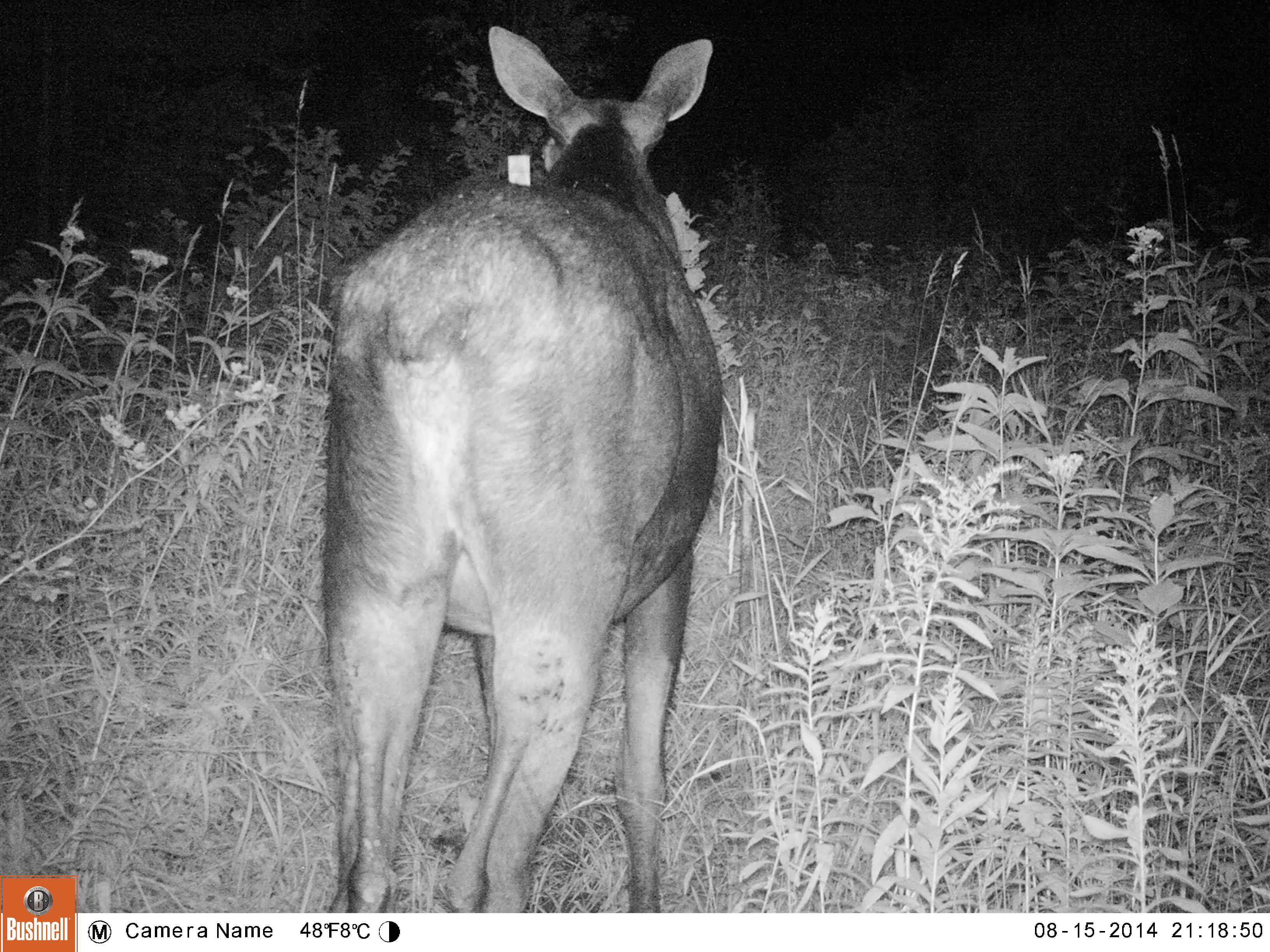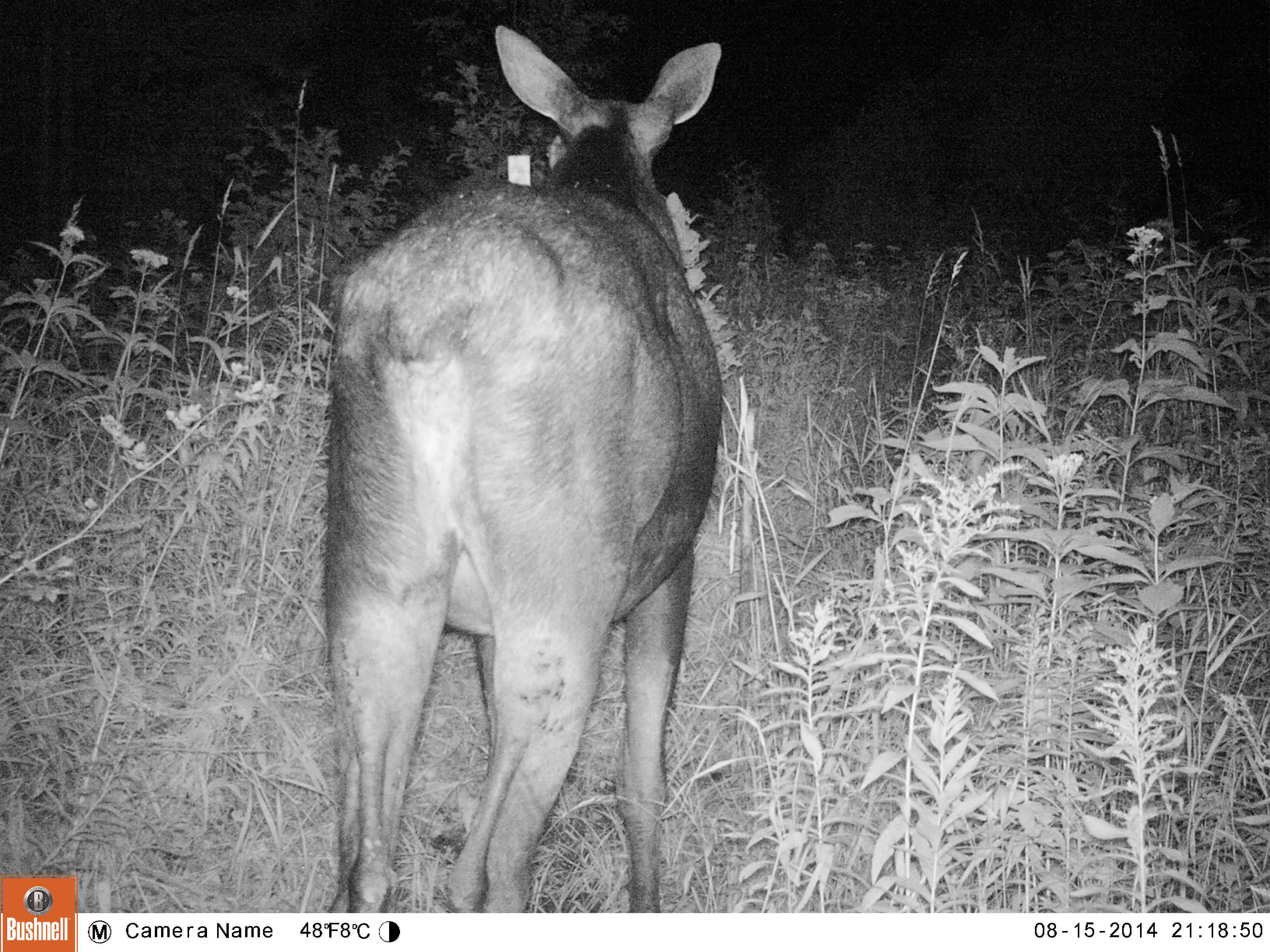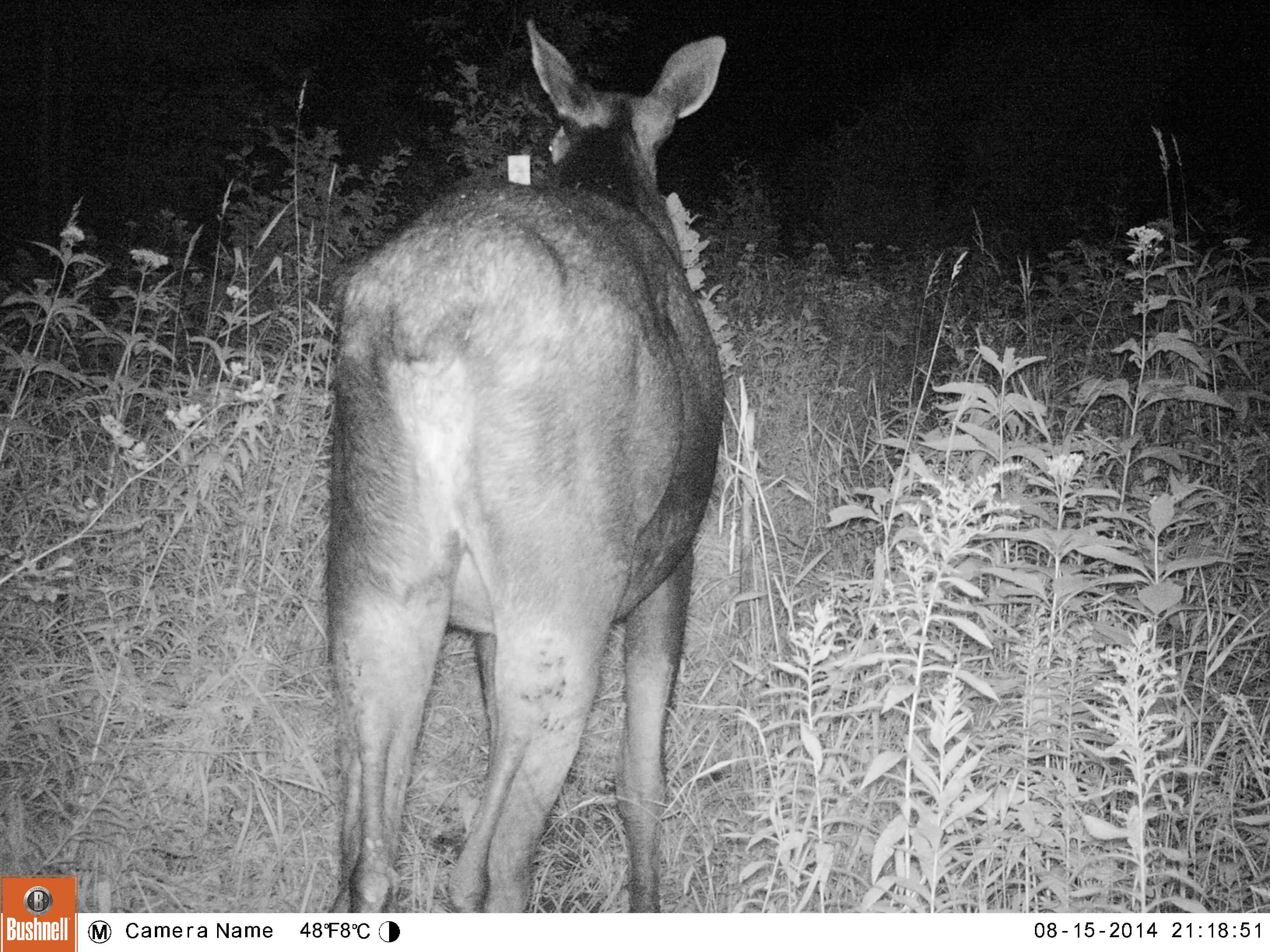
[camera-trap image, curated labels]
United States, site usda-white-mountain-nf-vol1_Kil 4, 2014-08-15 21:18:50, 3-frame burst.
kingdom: Animalia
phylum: Chordata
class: Mammalia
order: Artiodactyla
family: Cervidae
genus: Alces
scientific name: Alces alces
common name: moose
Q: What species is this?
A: Moose (Alces alces).